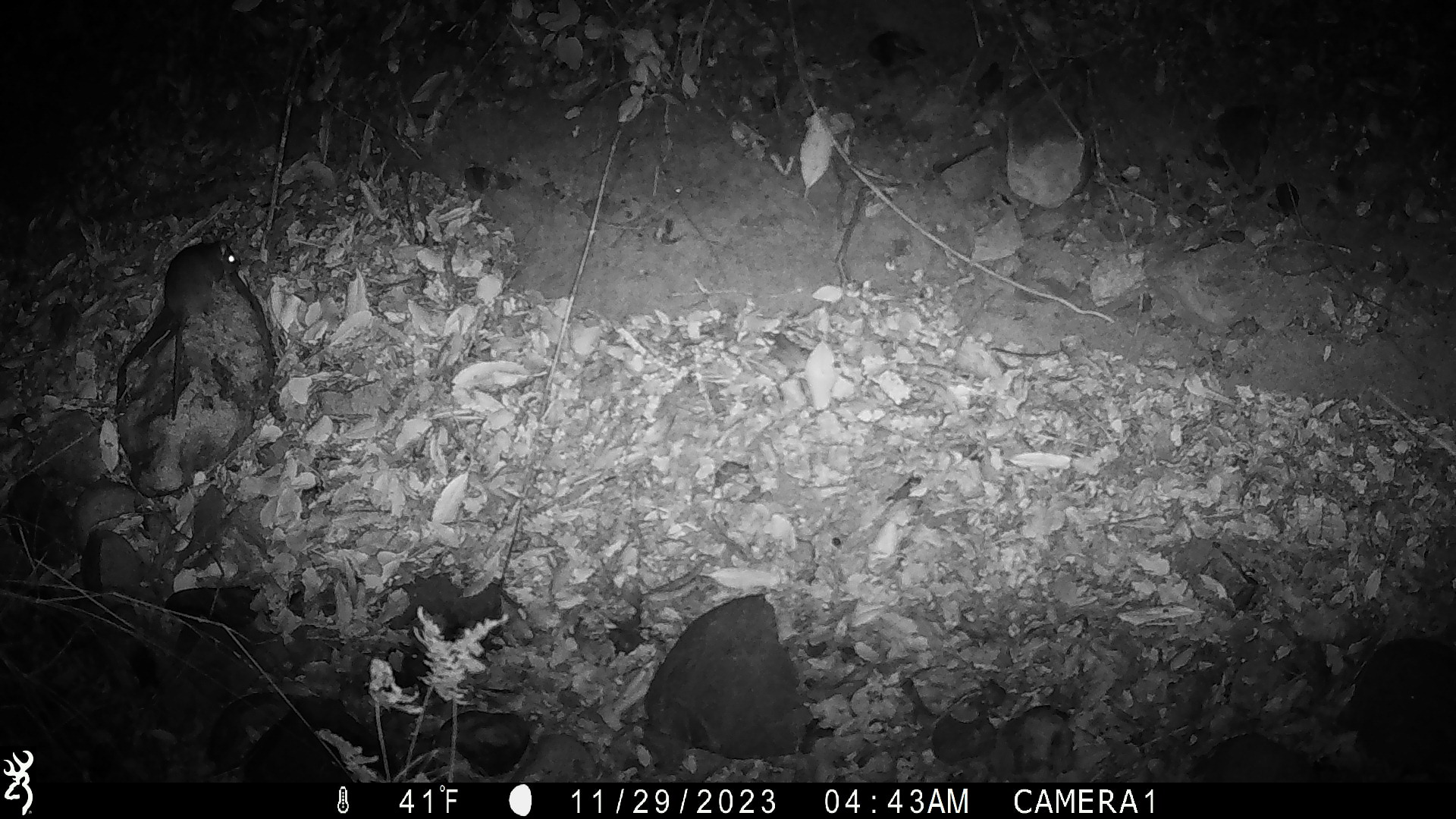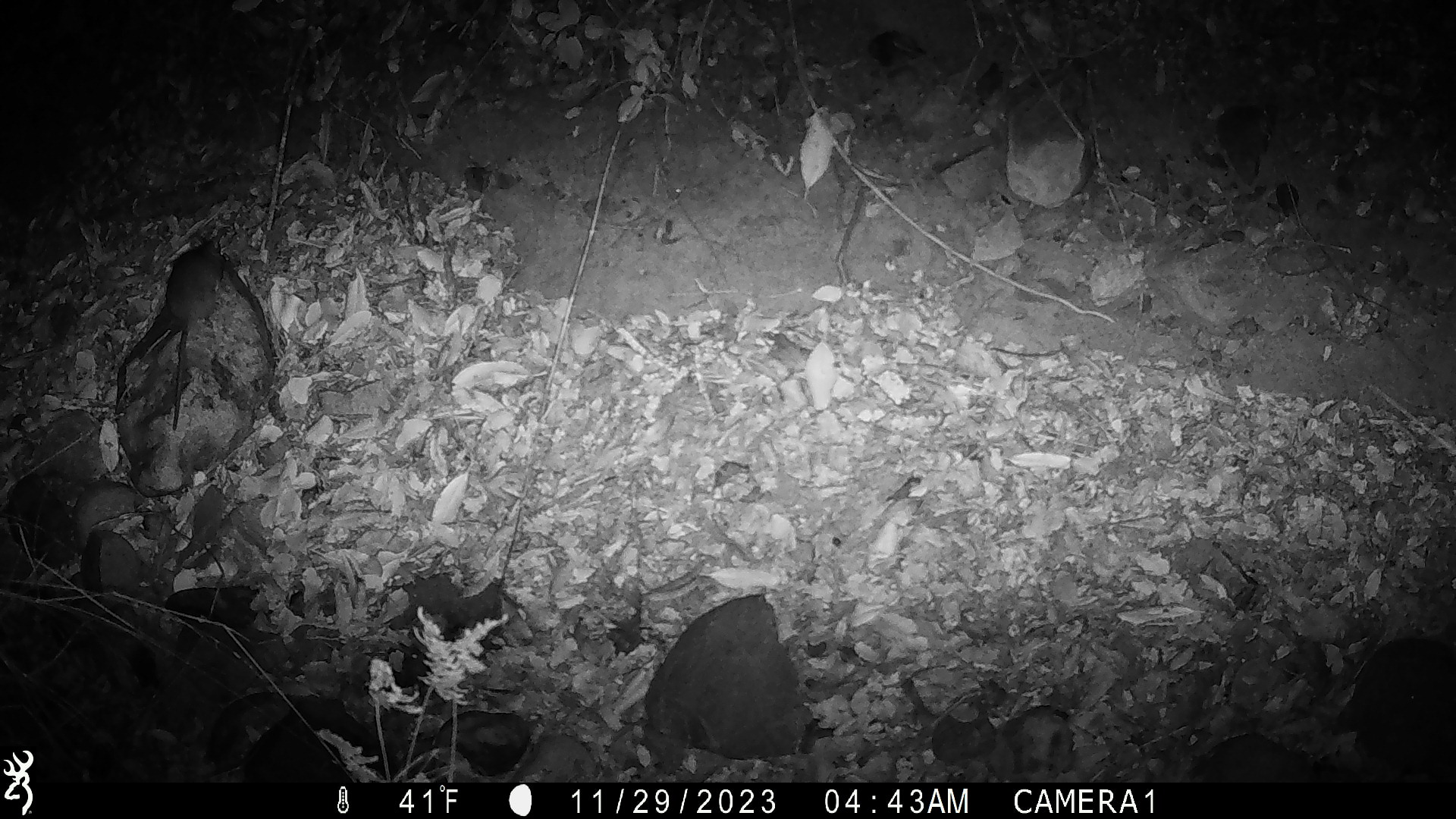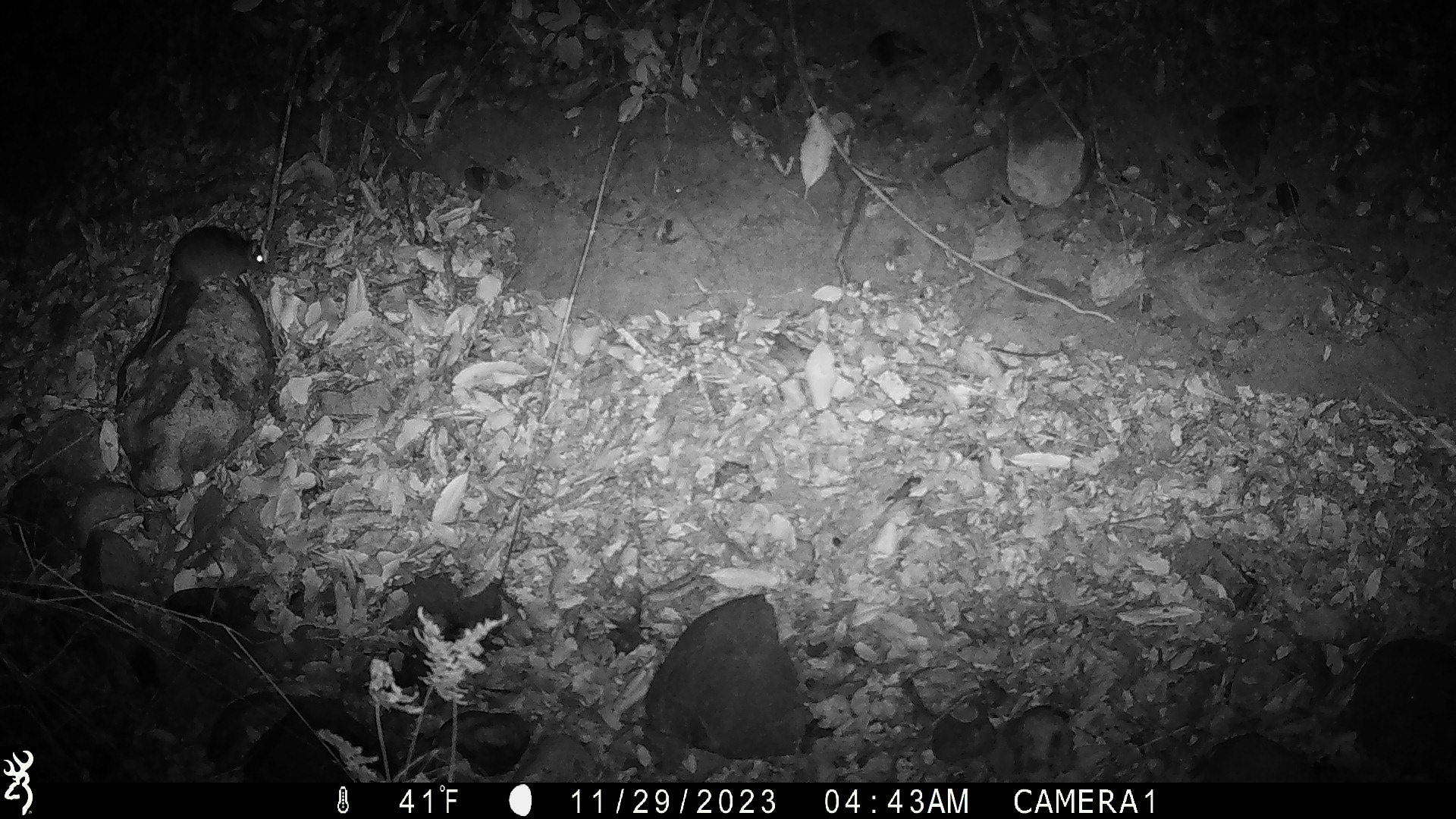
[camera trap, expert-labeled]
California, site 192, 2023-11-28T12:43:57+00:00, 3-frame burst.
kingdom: Animalia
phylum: Chordata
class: Mammalia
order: Rodentia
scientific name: Rodentia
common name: mouse or rat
Mouse or rat (Rodentia).